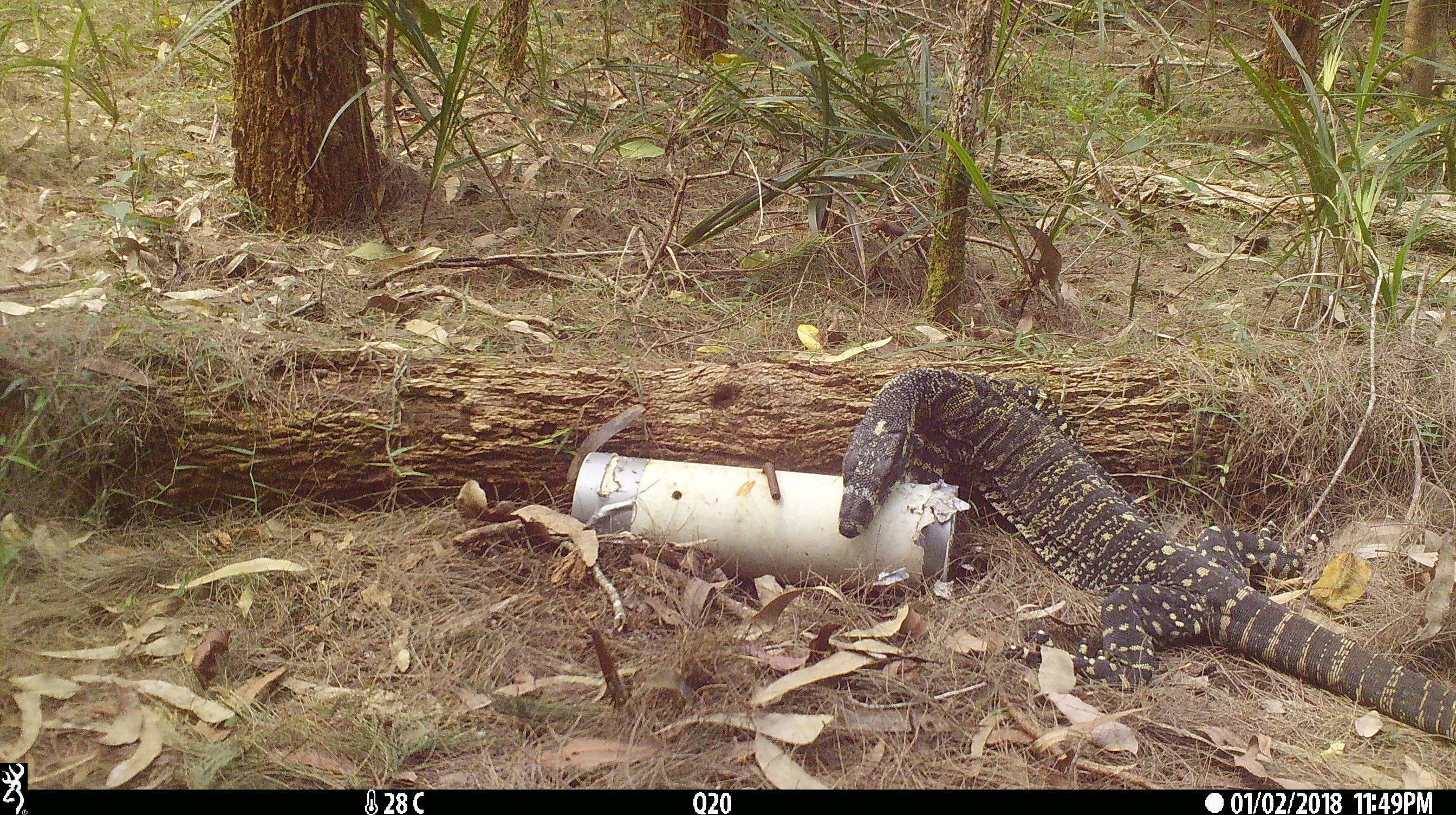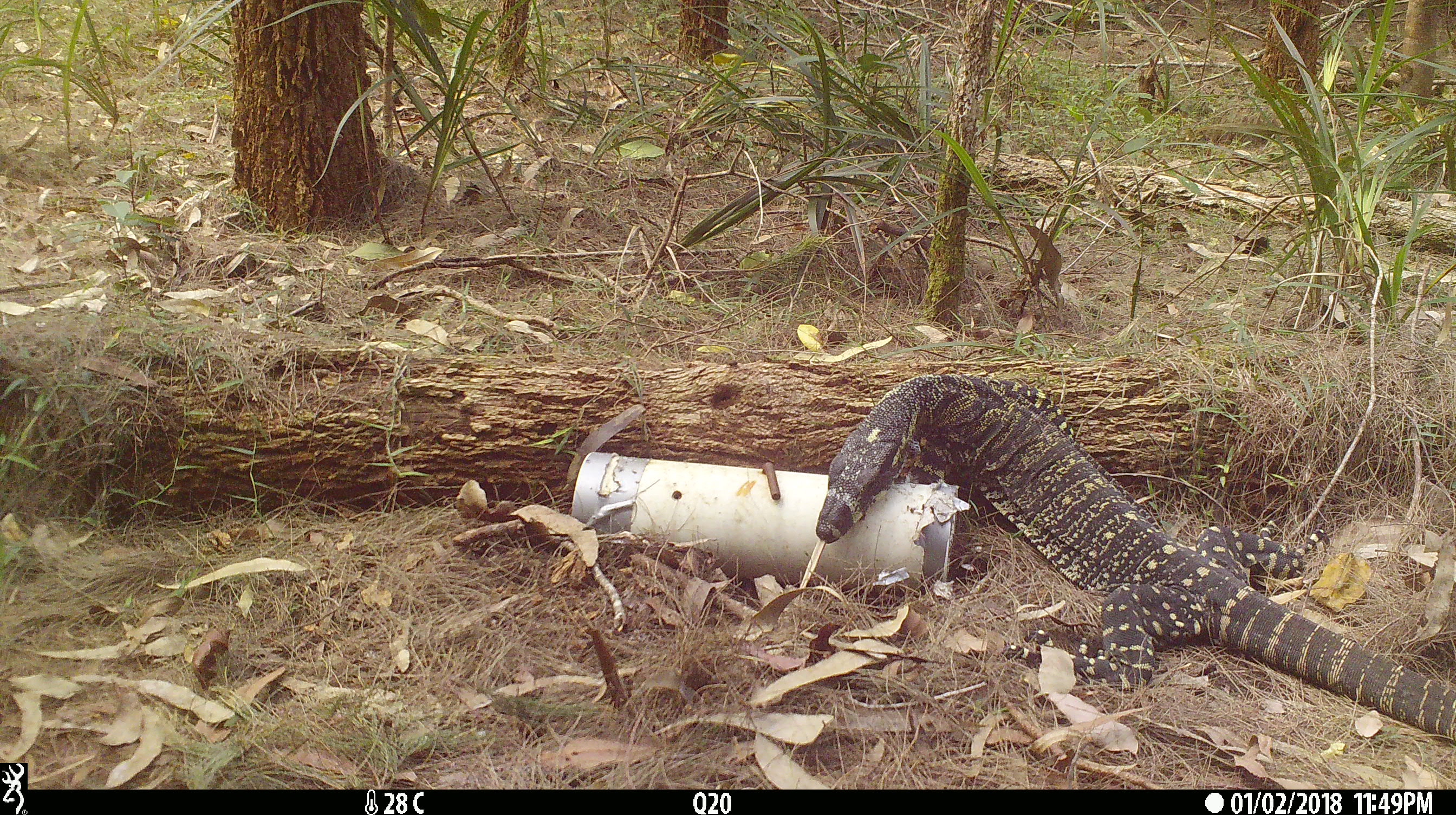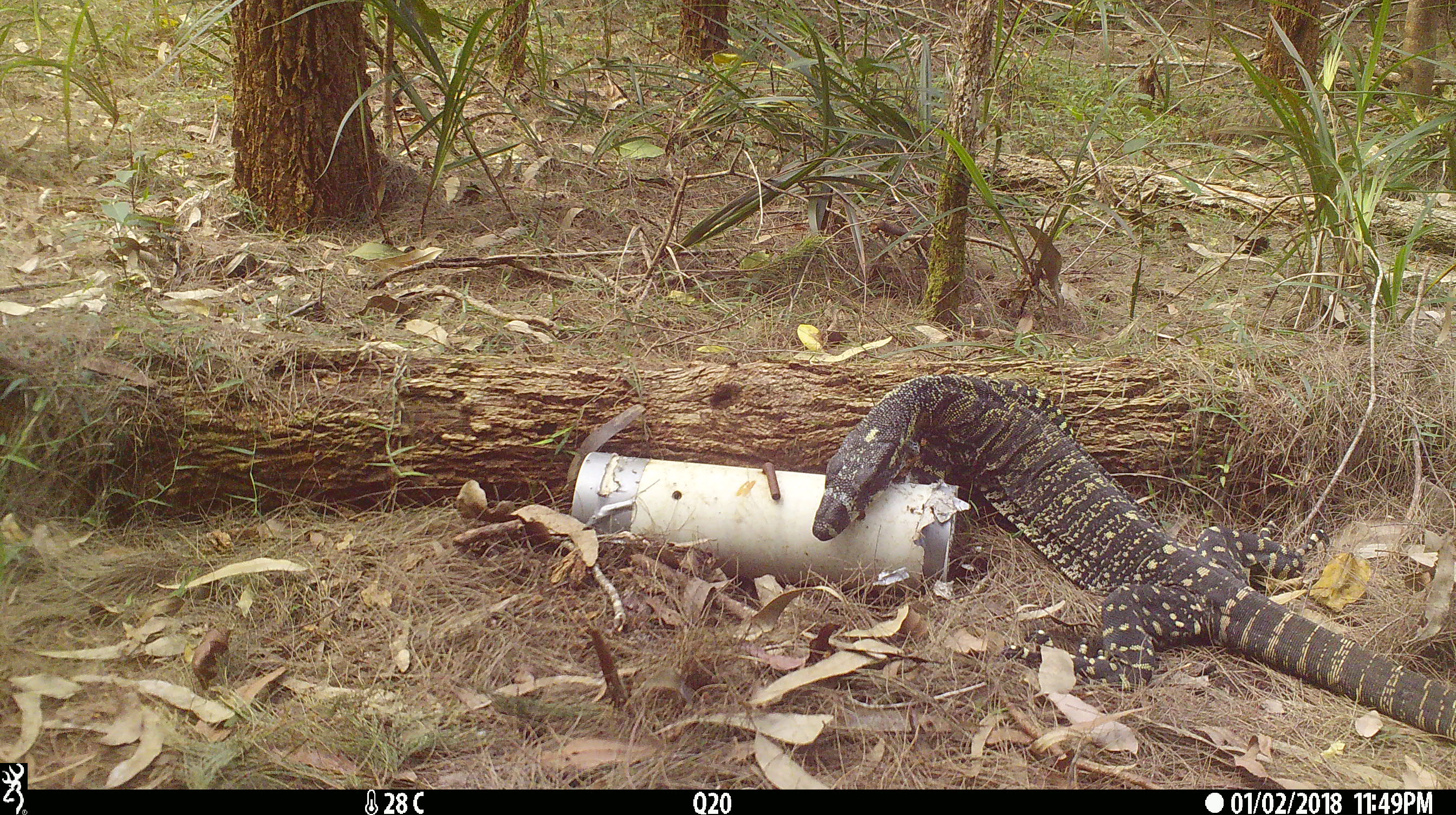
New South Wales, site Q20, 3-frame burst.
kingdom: Animalia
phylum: Chordata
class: Reptilia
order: Squamata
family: Varanidae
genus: Varanus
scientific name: Varanus varius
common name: lace monitor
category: goanna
Goanna (lace monitor) (Varanus varius).